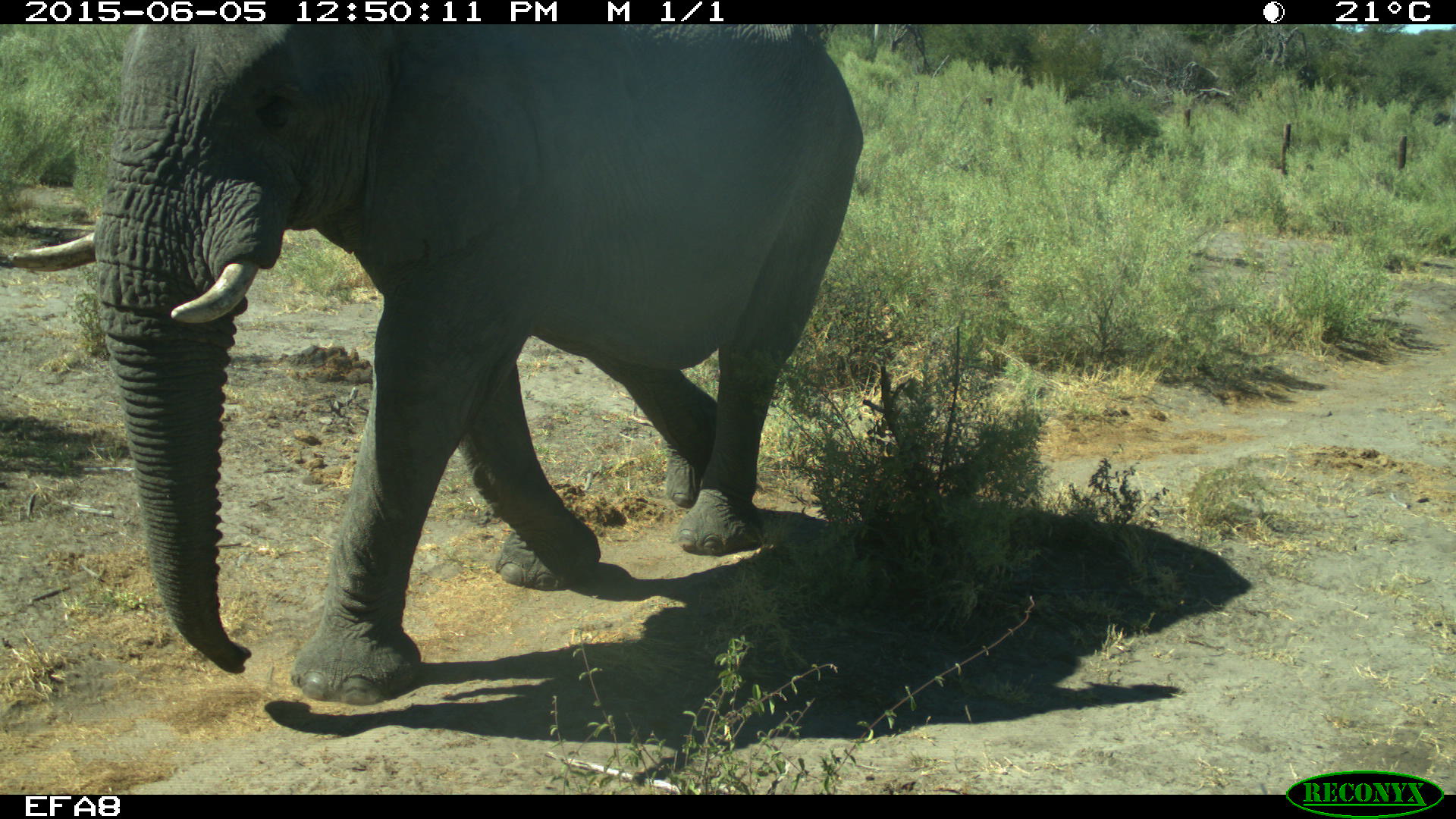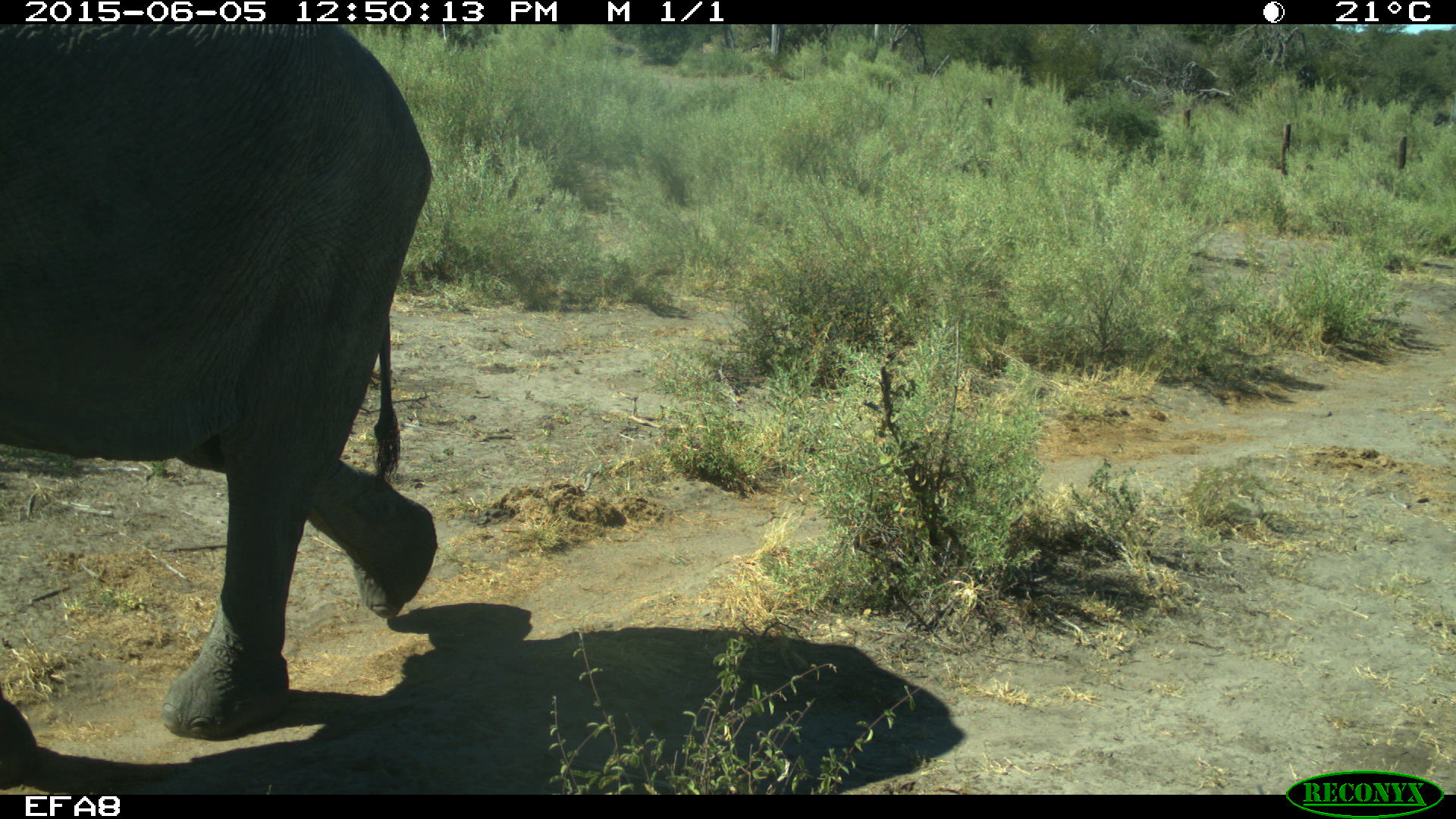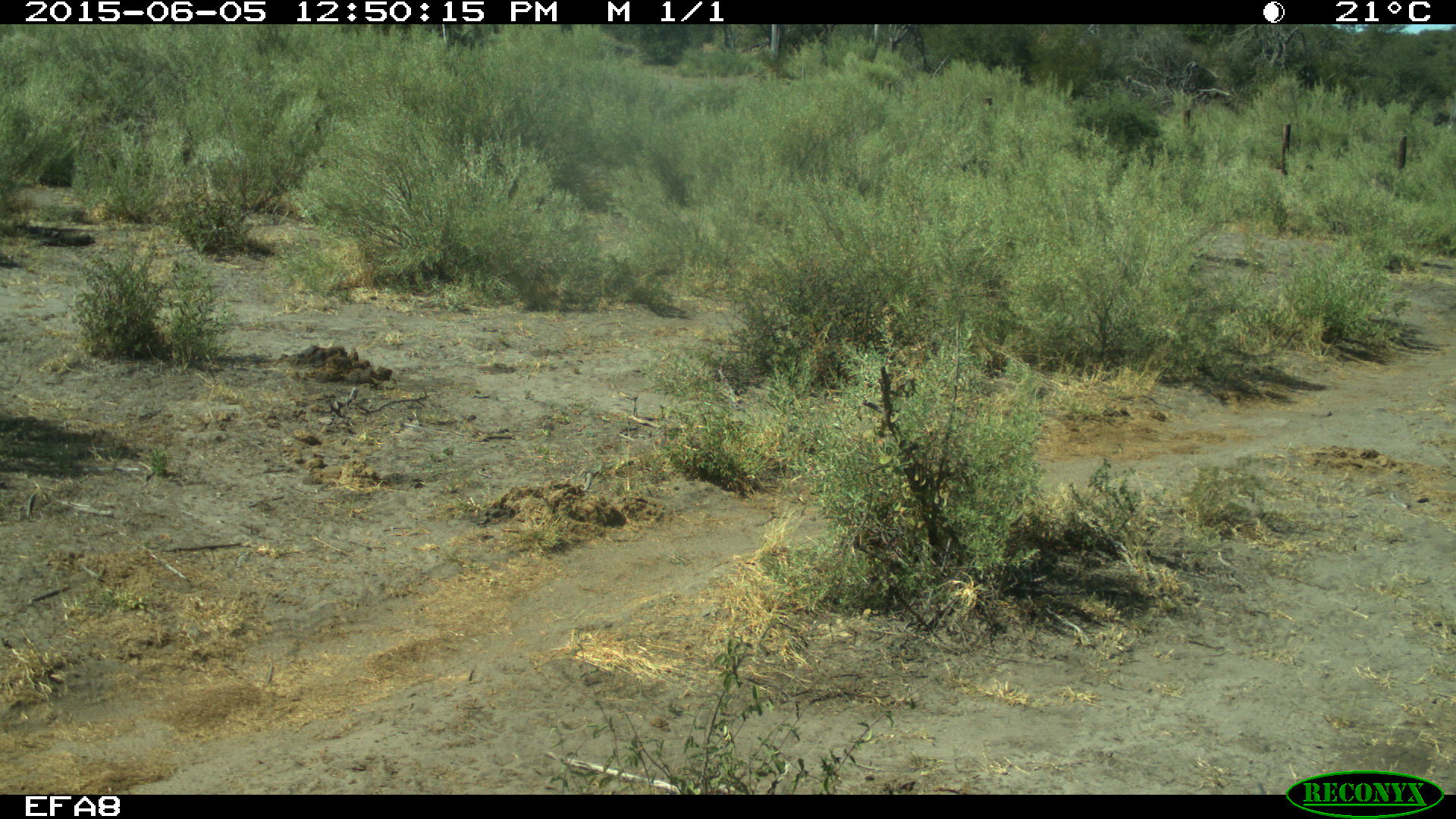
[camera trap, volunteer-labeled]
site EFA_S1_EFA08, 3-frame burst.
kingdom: Animalia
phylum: Chordata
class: Mammalia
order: Proboscidea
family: Elephantidae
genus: Loxodonta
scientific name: Loxodonta africana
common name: african bush elephant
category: elephant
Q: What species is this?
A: Elephant (african bush elephant) (Loxodonta africana).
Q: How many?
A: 1.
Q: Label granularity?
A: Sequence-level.